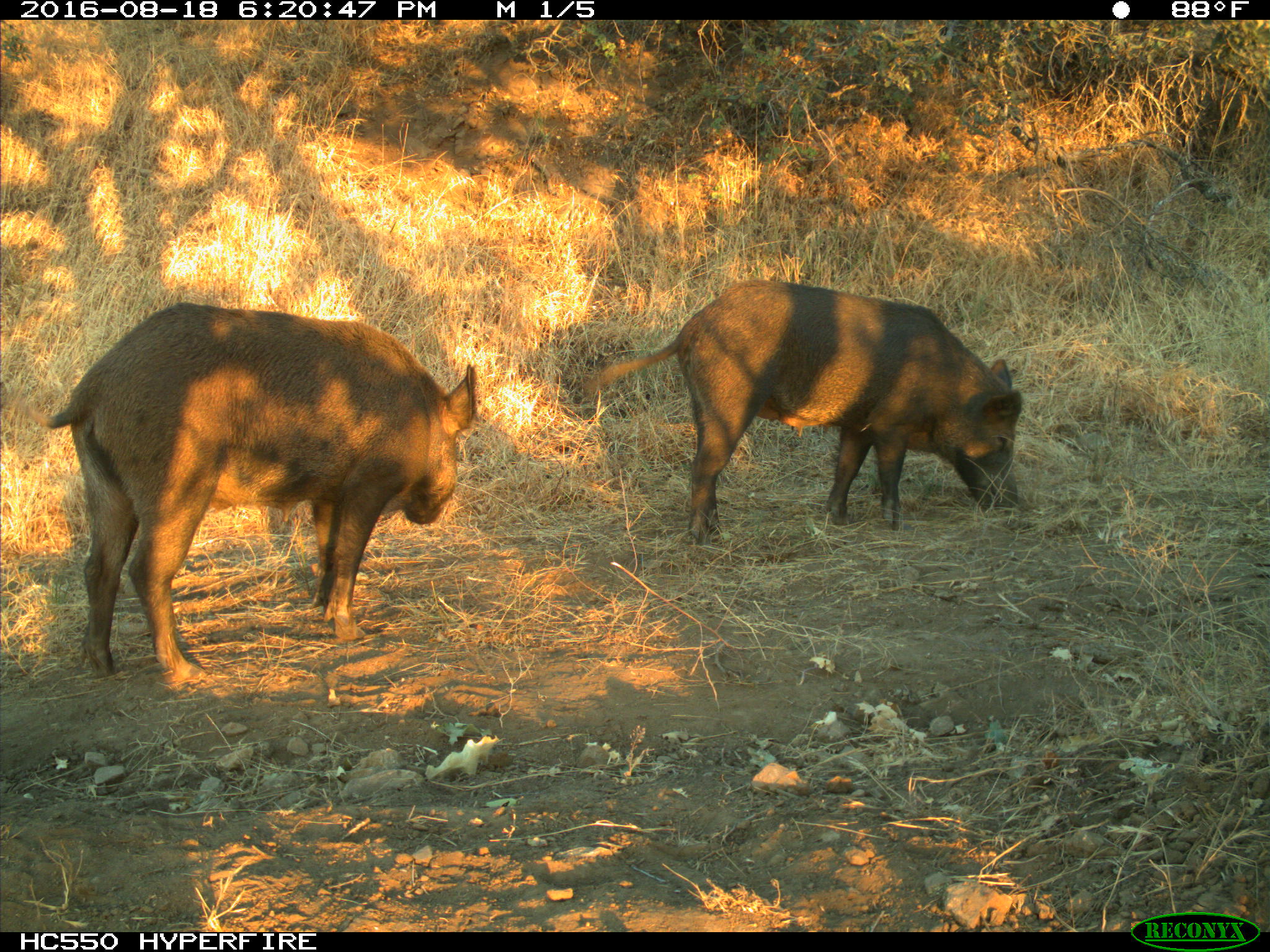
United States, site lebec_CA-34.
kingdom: Animalia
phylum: Chordata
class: Mammalia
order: Artiodactyla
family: Suidae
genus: Sus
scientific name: Sus scrofa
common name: wild boar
Sus scrofa (wild boar).